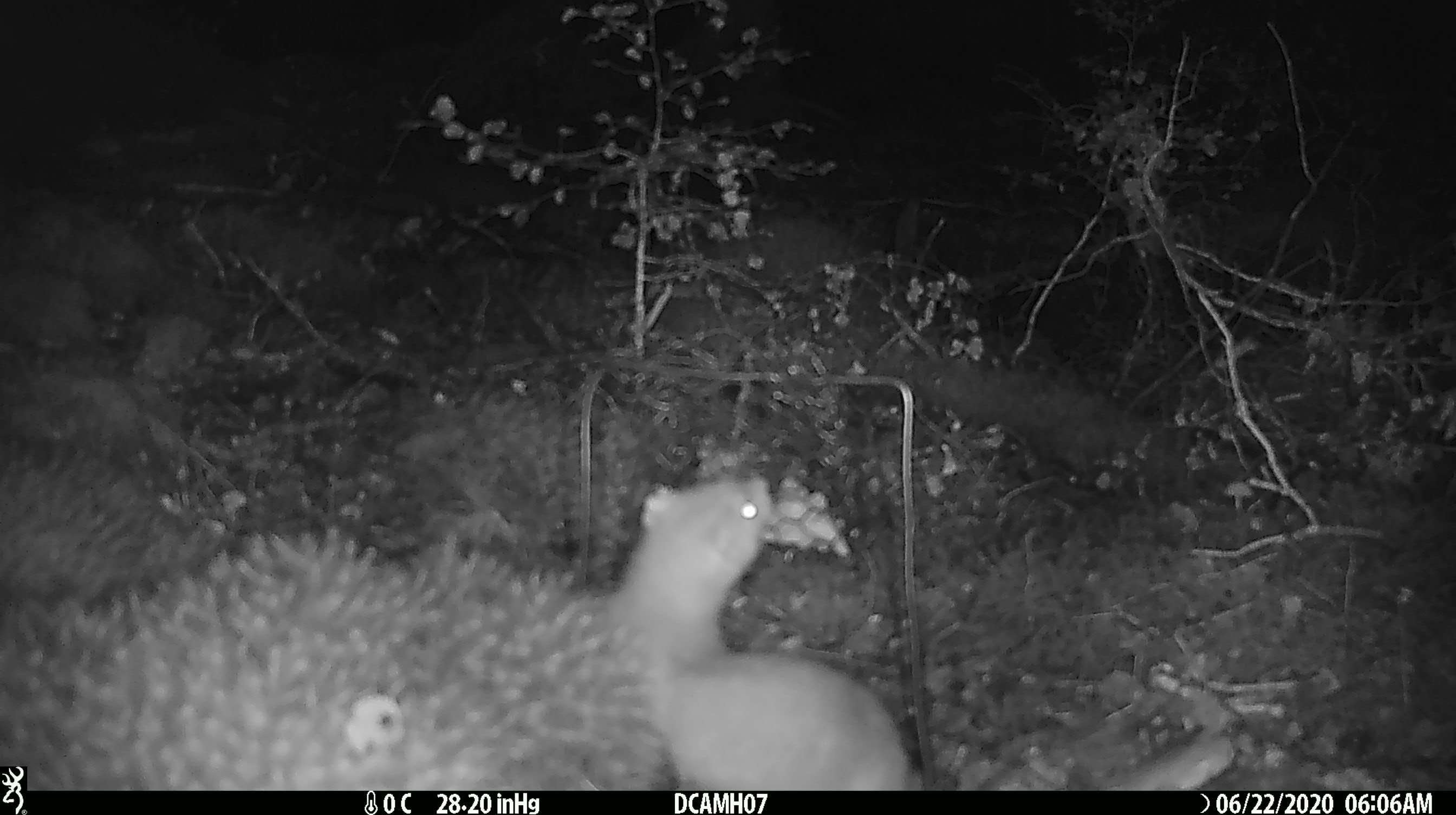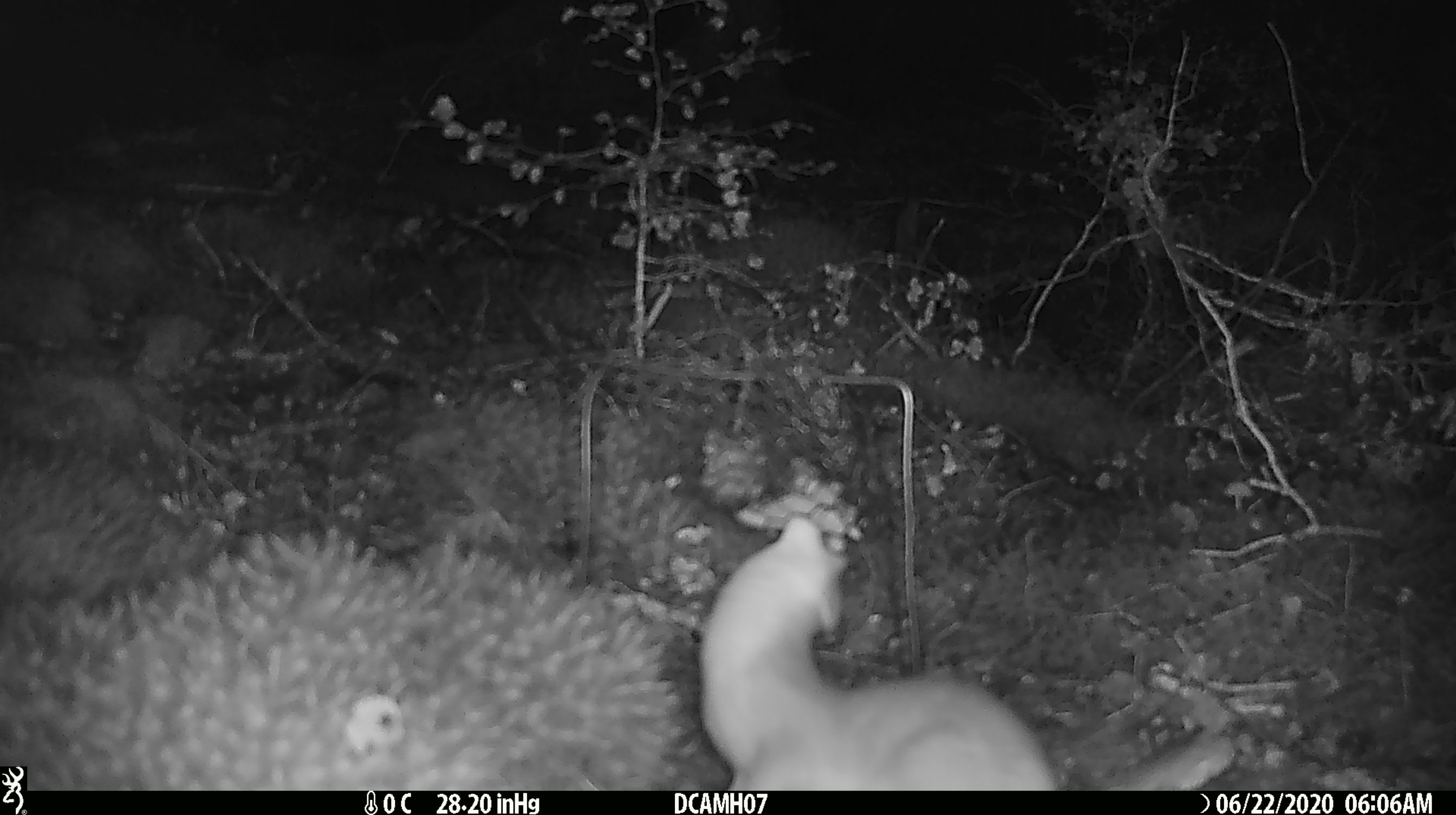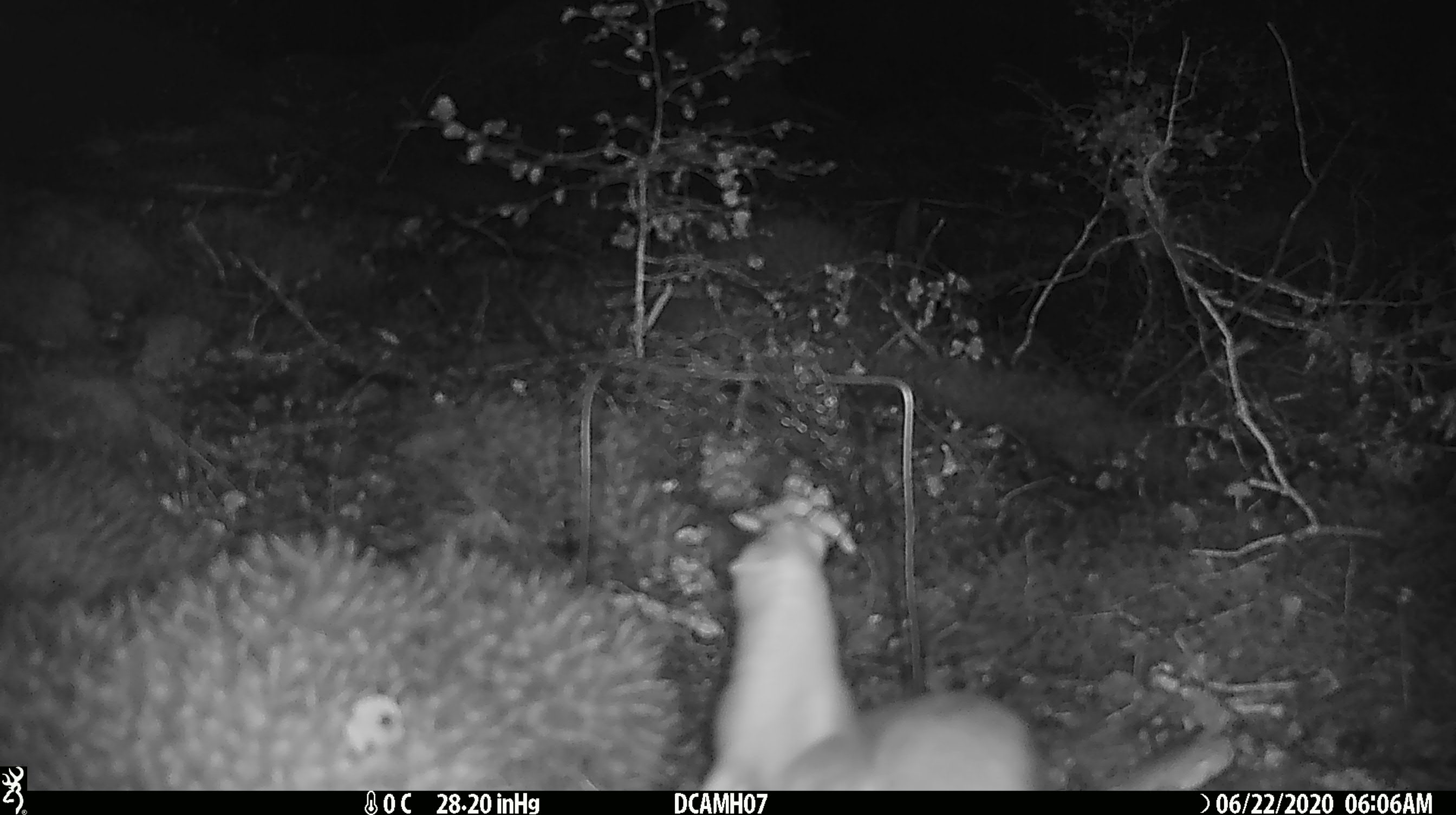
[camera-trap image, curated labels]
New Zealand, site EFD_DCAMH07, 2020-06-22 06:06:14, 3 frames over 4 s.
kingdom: Animalia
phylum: Chordata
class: Mammalia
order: Carnivora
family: Mustelidae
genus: Mustela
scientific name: Mustela erminea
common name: stoat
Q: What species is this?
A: Stoat (Mustela erminea).